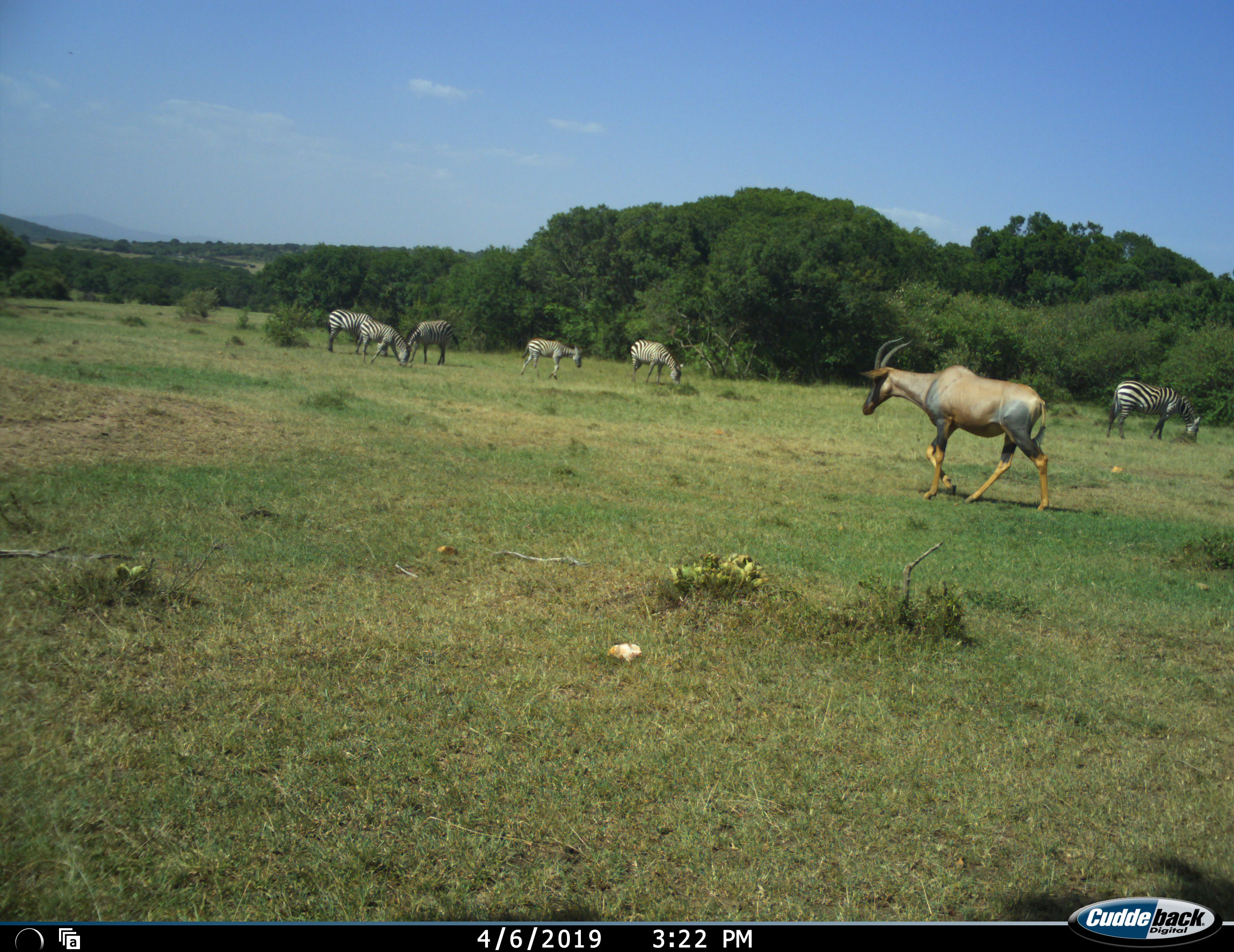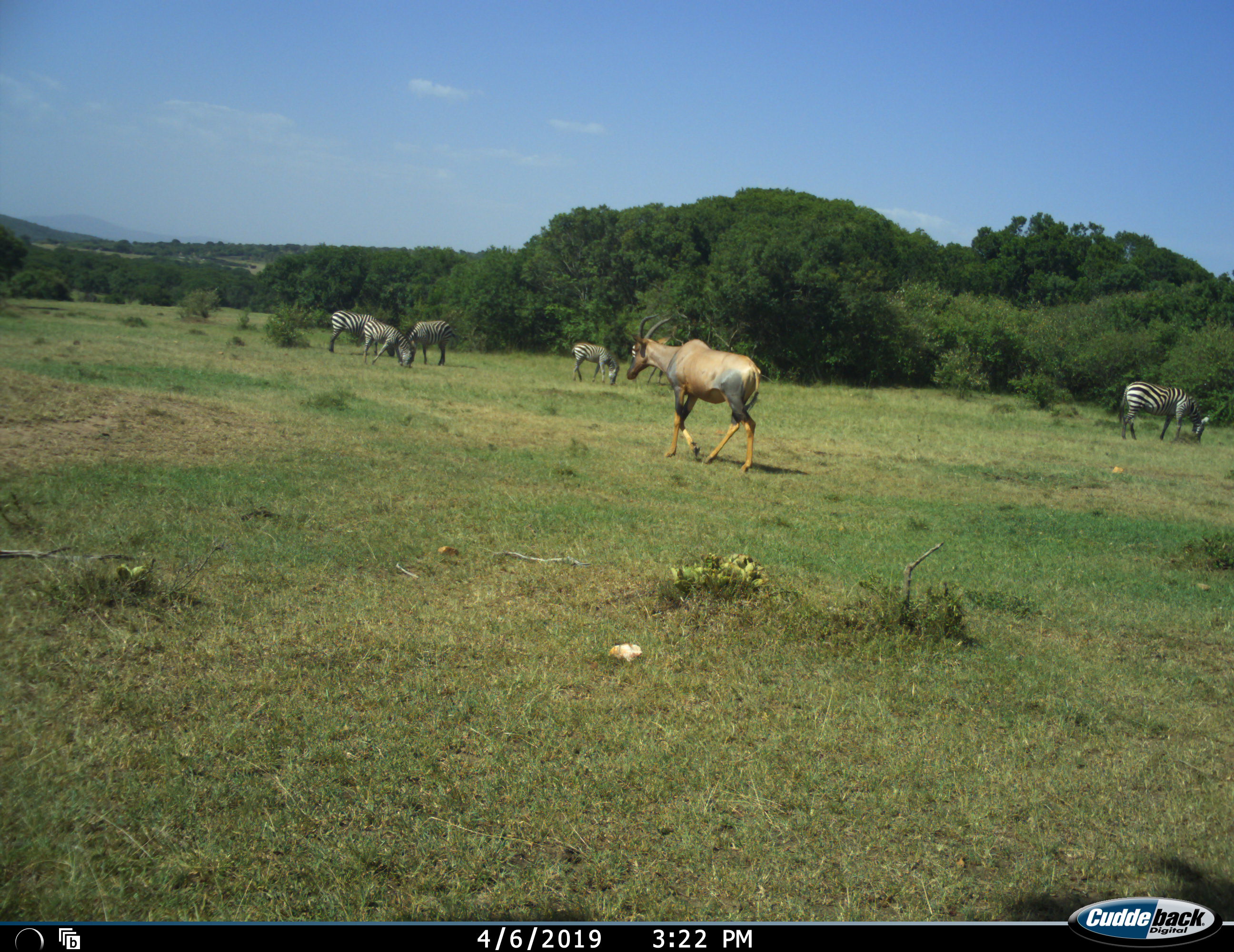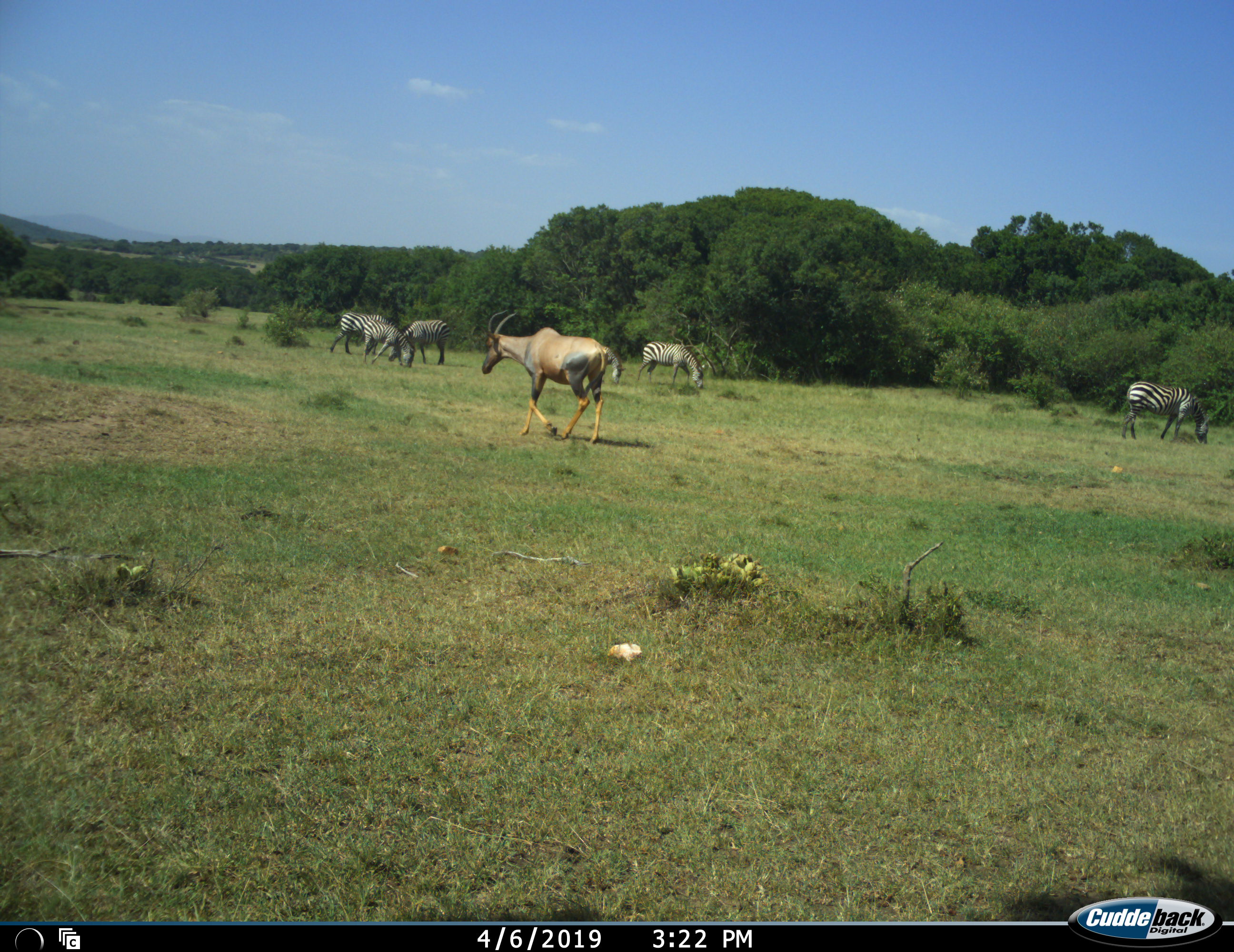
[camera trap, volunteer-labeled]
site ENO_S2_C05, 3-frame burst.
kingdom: Animalia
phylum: Chordata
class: Mammalia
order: Artiodactyla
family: Bovidae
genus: Damaliscus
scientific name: Damaliscus lunatus jimela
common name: topi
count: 1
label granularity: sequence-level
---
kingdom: Animalia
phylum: Chordata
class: Mammalia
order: Perissodactyla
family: Equidae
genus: Equus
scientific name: Equus quagga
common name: plains zebra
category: zebraplains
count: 6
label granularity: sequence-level